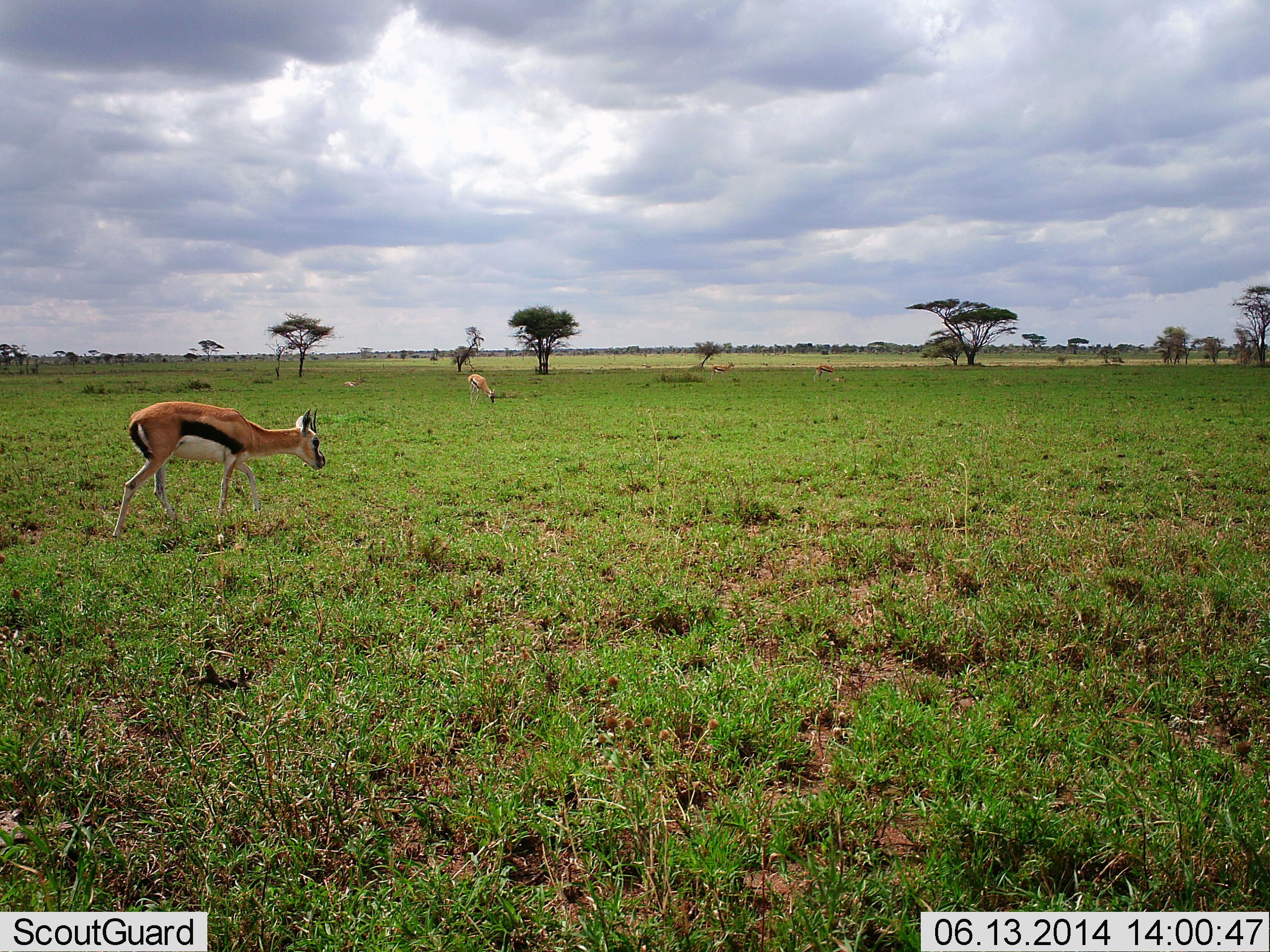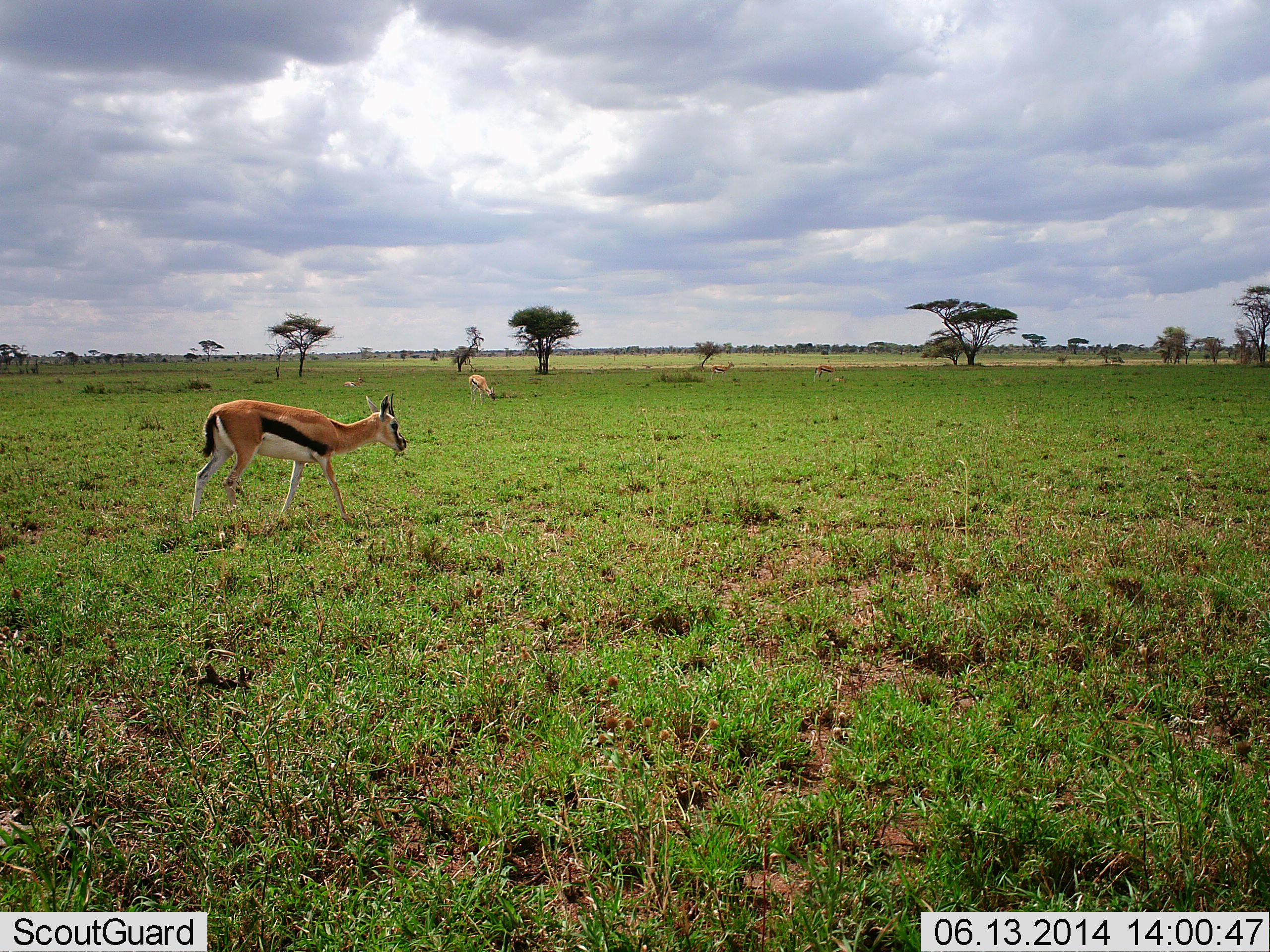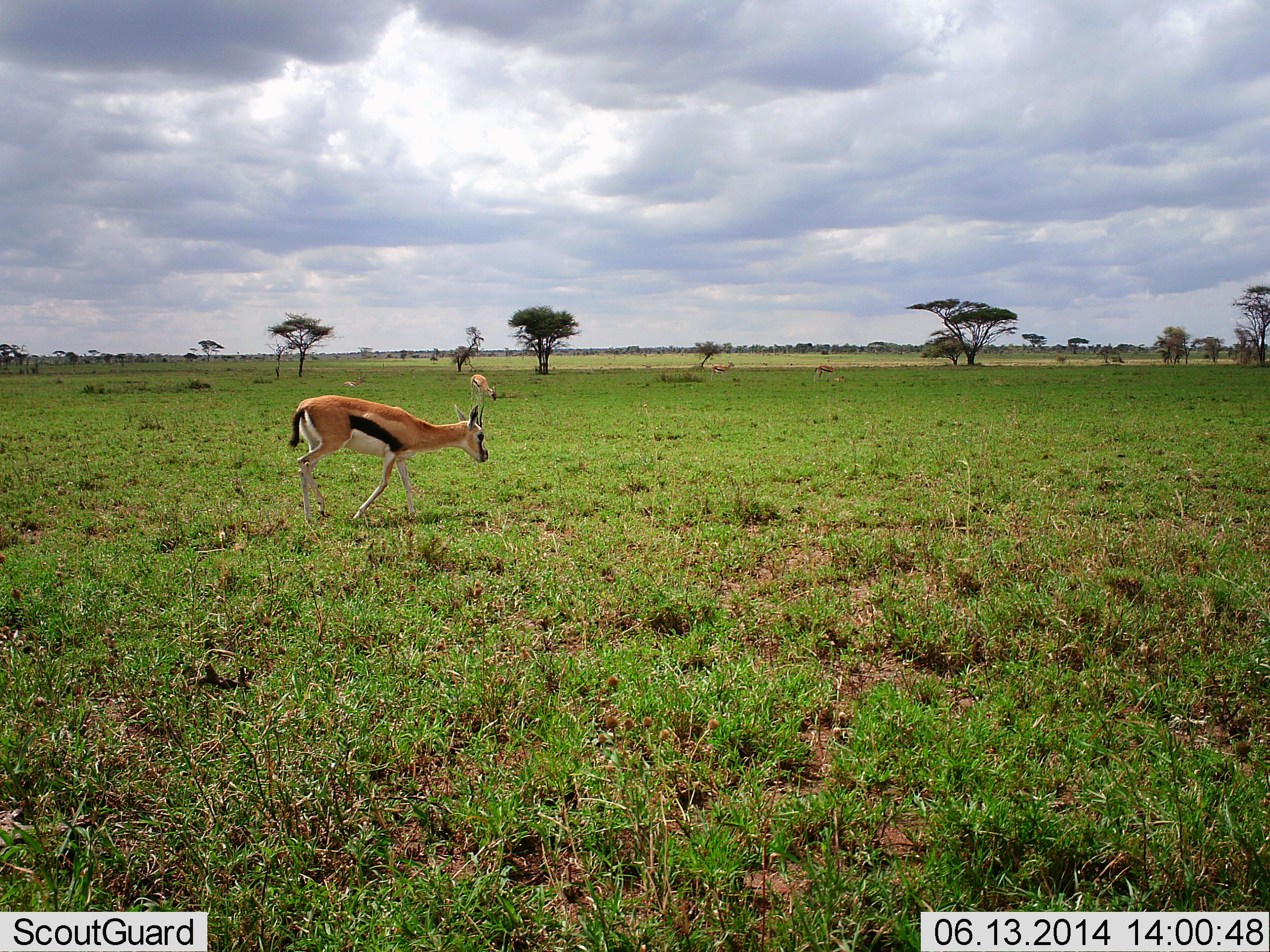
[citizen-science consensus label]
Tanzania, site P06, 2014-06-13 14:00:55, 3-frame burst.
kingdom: Animalia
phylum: Chordata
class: Mammalia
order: Artiodactyla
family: Bovidae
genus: Eudorcas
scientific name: Eudorcas thomsonii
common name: thomson's gazelle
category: gazellethomsons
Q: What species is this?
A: Gazellethomsons (thomson's gazelle) (Eudorcas thomsonii).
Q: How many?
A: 2.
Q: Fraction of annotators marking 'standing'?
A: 0%.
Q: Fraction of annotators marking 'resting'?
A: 10%.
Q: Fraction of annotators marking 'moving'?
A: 90%.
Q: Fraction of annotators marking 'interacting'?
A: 0%.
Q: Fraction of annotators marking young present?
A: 0%.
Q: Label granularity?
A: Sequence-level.